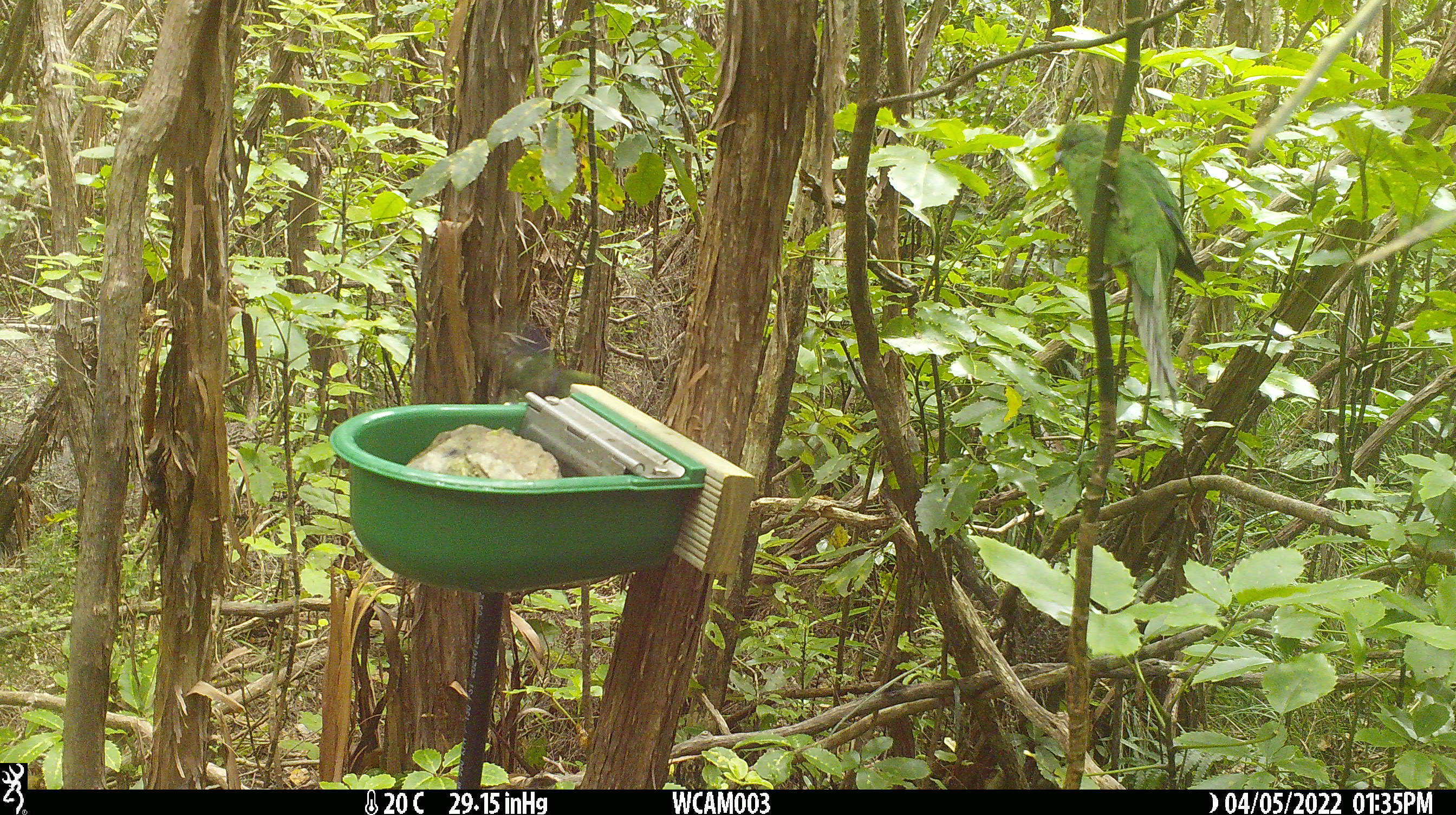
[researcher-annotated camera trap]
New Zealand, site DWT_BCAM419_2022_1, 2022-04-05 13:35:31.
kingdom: Animalia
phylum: Chordata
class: Aves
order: Psittaciformes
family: Psittaculidae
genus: Cyanoramphus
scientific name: Cyanoramphus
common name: parakeet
Parakeet (Cyanoramphus).